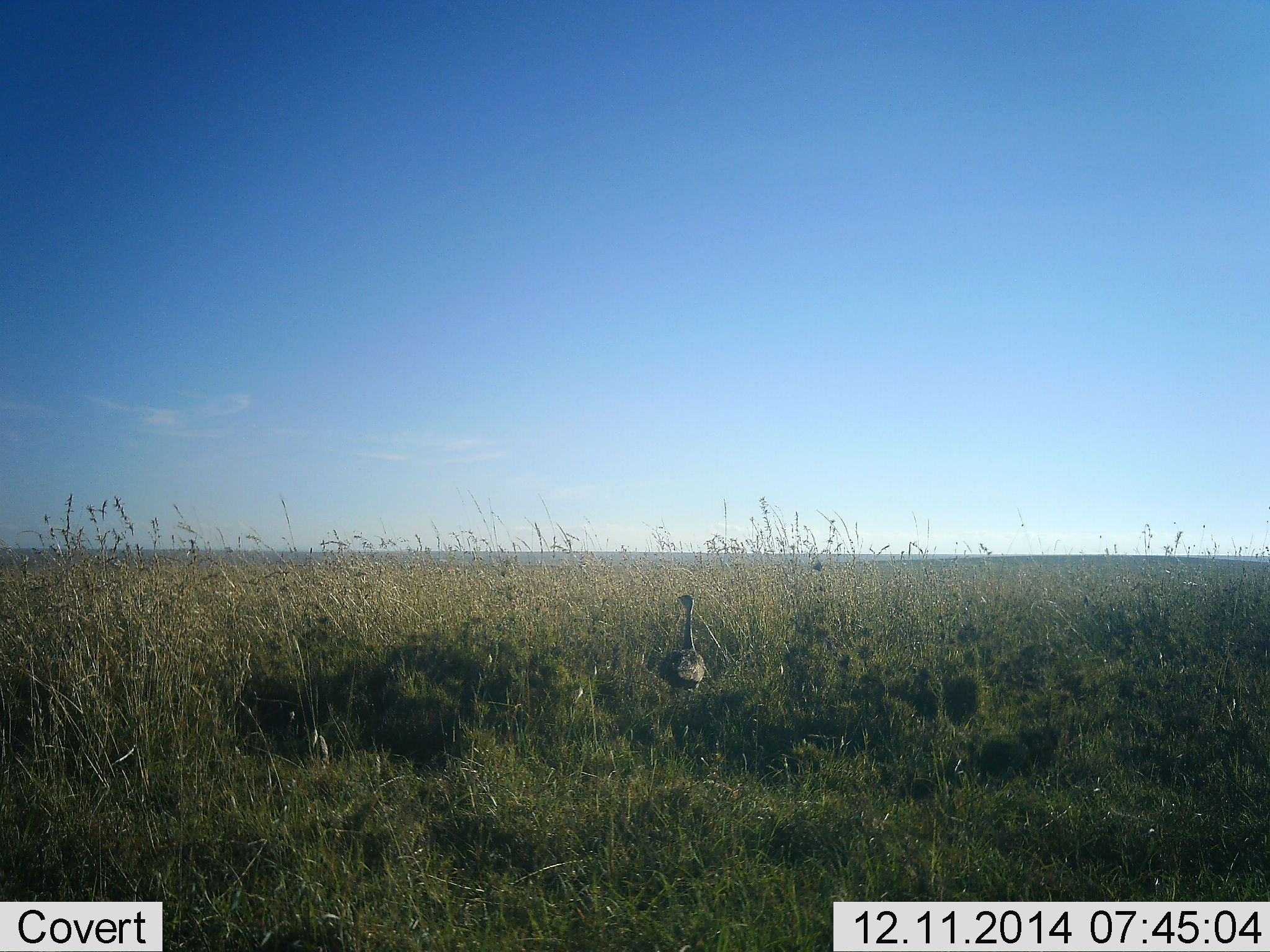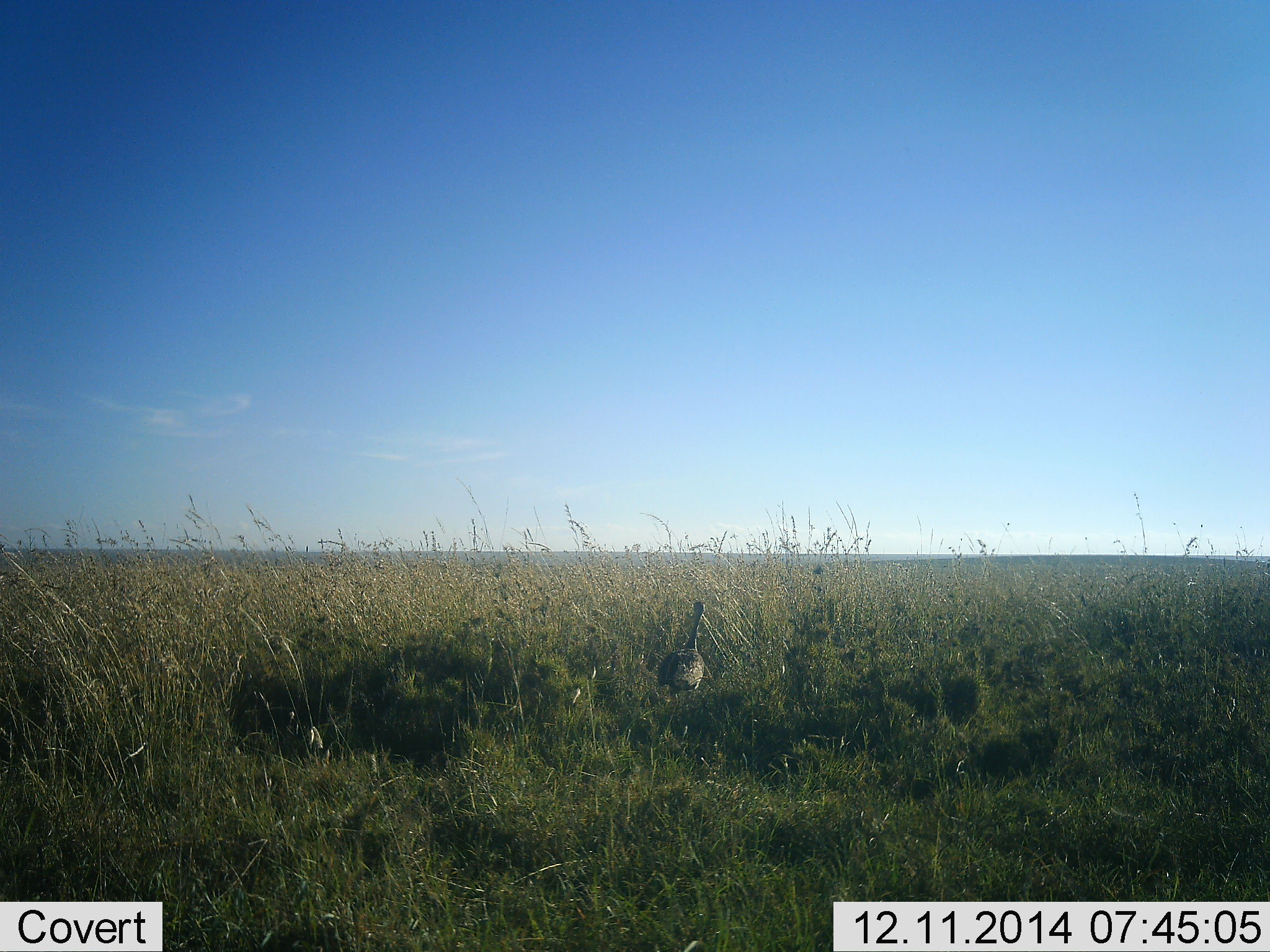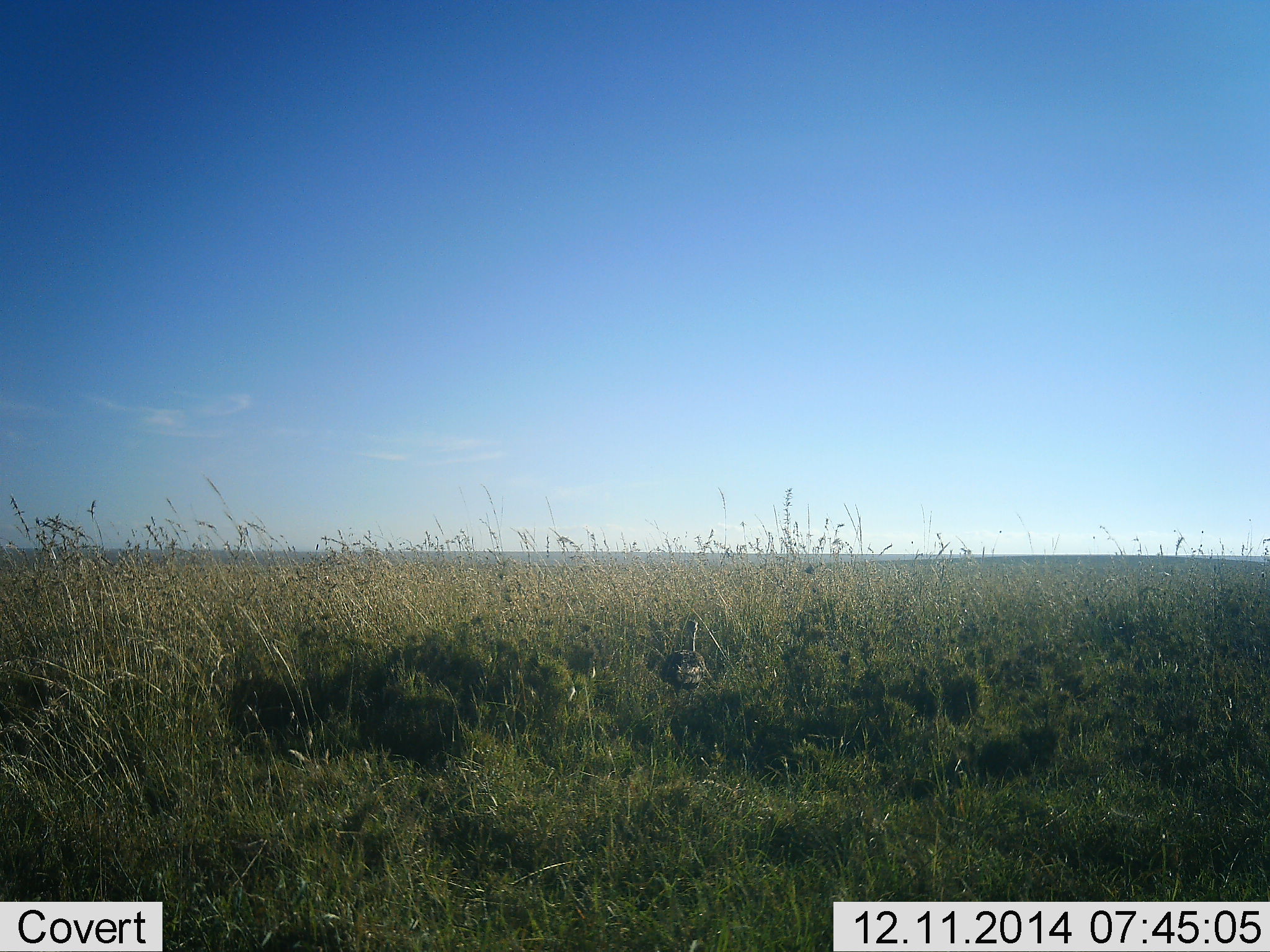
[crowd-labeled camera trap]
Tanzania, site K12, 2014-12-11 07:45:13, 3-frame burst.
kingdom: Animalia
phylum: Chordata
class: Aves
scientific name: Aves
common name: bird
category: otherbird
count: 1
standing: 90%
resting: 0%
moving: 10%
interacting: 0%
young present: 0%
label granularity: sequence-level